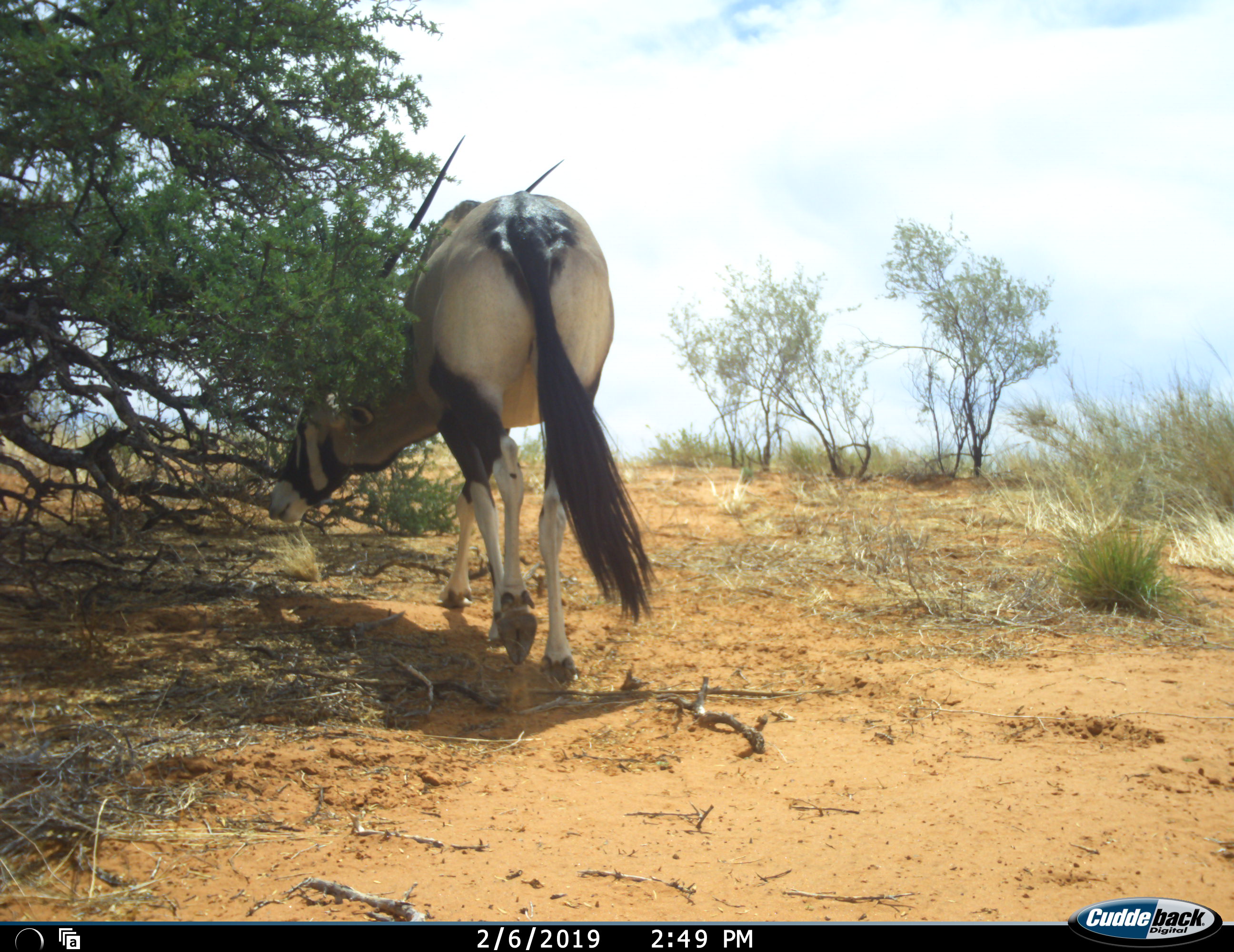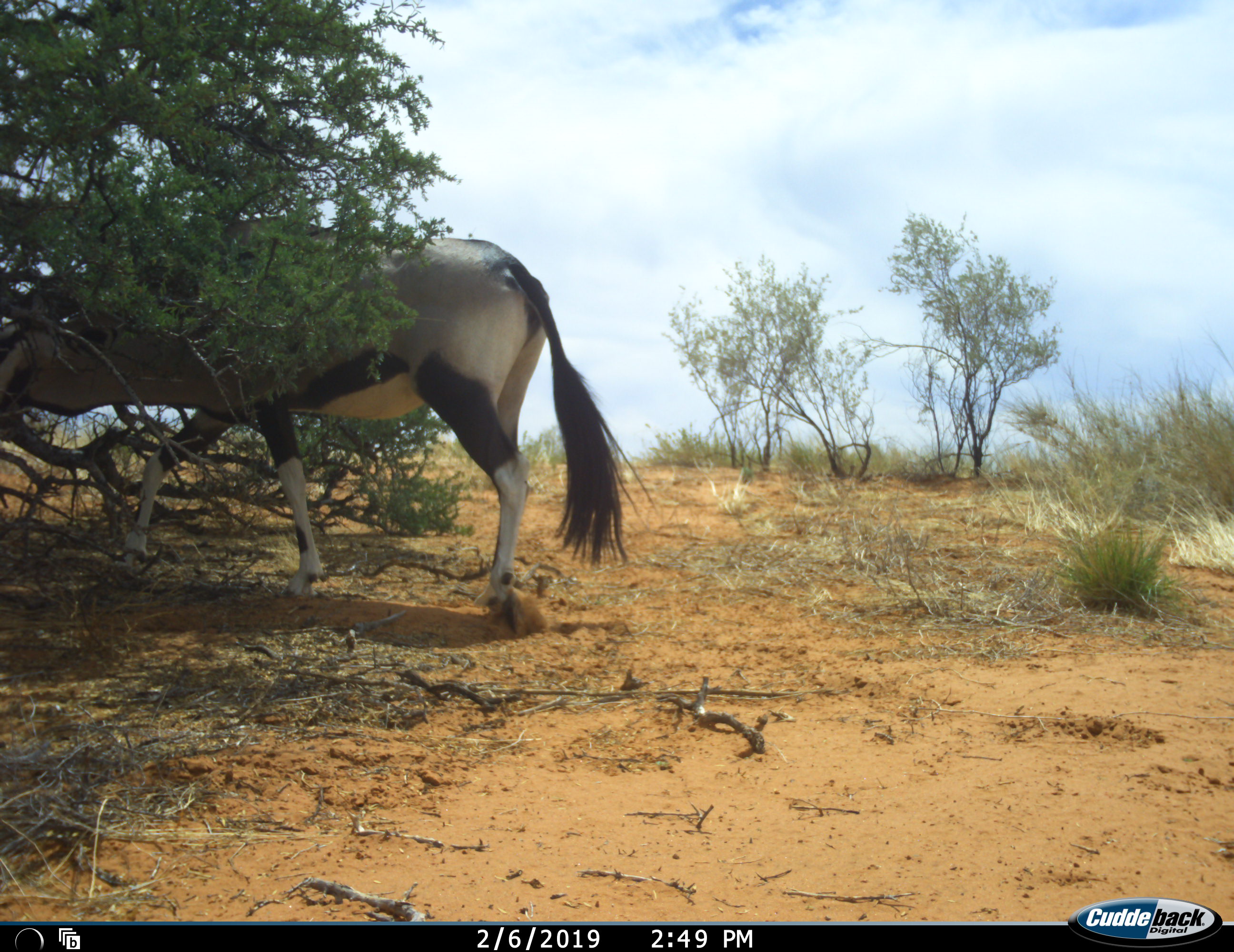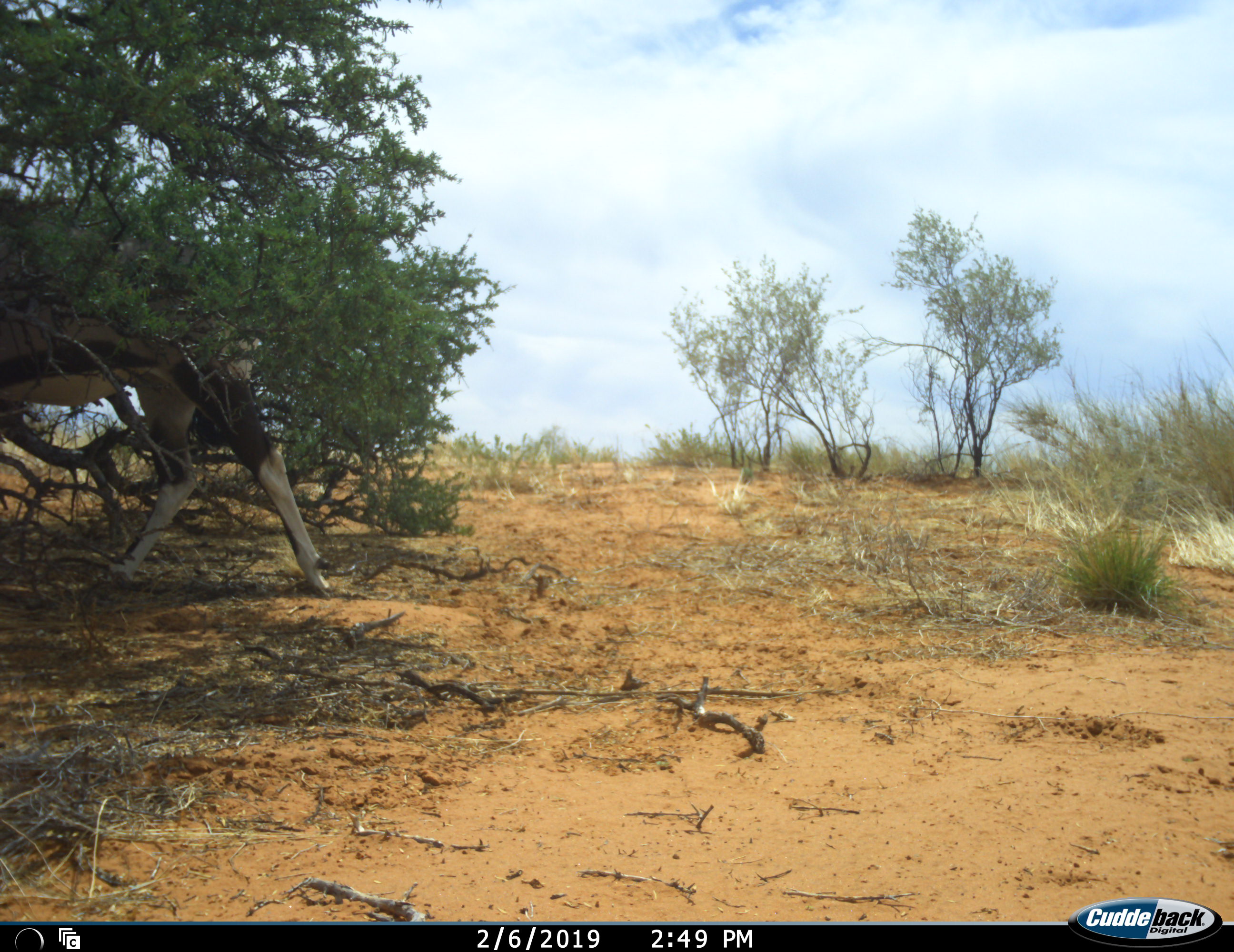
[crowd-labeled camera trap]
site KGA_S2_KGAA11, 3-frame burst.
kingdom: Animalia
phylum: Chordata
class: Mammalia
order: Artiodactyla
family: Bovidae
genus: Oryx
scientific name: Oryx gazella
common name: gemsbok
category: oryx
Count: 1.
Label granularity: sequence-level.